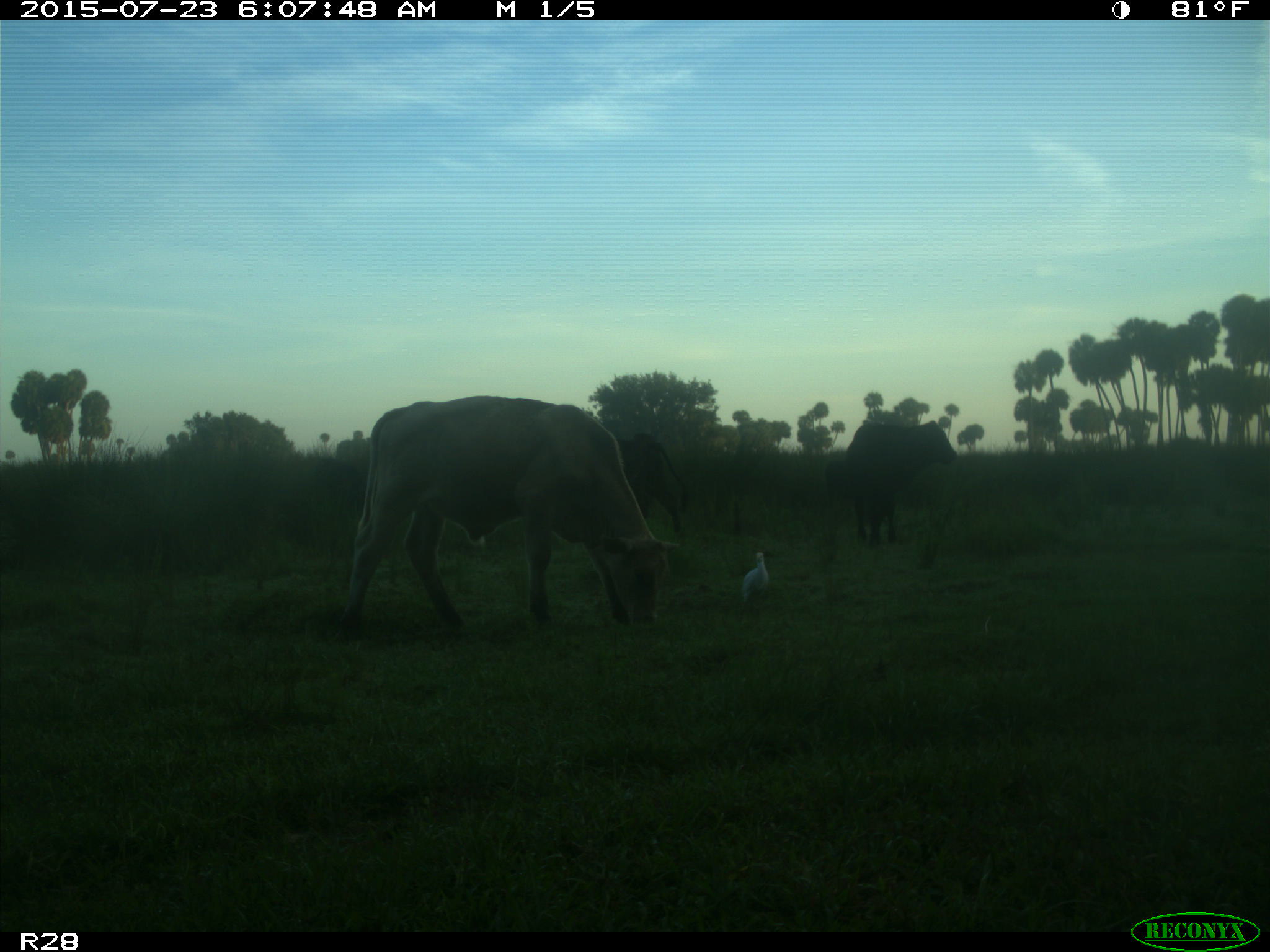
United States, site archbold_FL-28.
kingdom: Animalia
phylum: Chordata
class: Mammalia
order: Artiodactyla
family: Bovidae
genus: Bos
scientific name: Bos taurus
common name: domestic cow